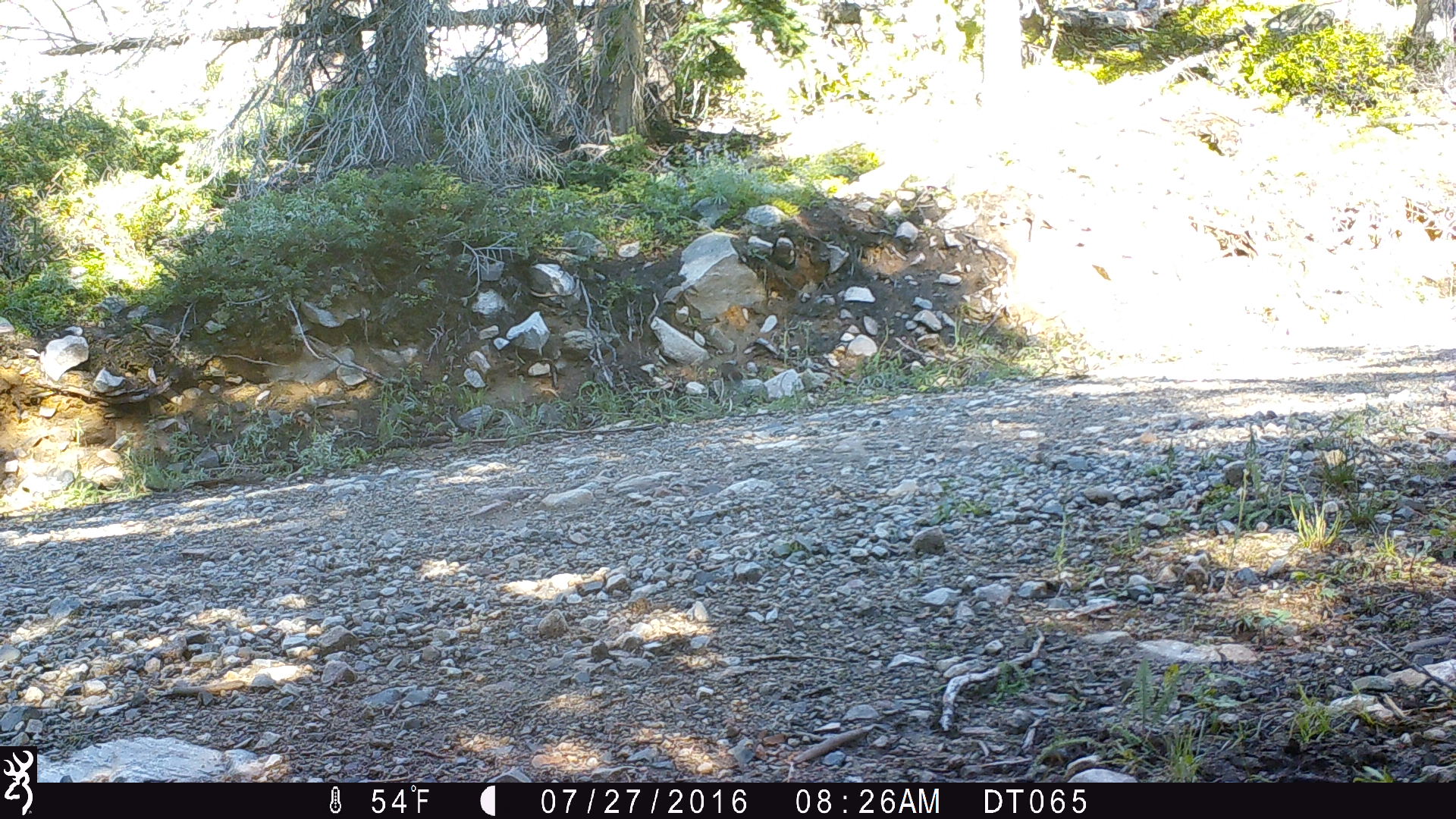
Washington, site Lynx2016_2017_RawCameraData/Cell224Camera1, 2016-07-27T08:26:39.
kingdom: Animalia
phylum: Chordata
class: Mammalia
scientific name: Mammalia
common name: small mammal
Small mammal (Mammalia). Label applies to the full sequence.